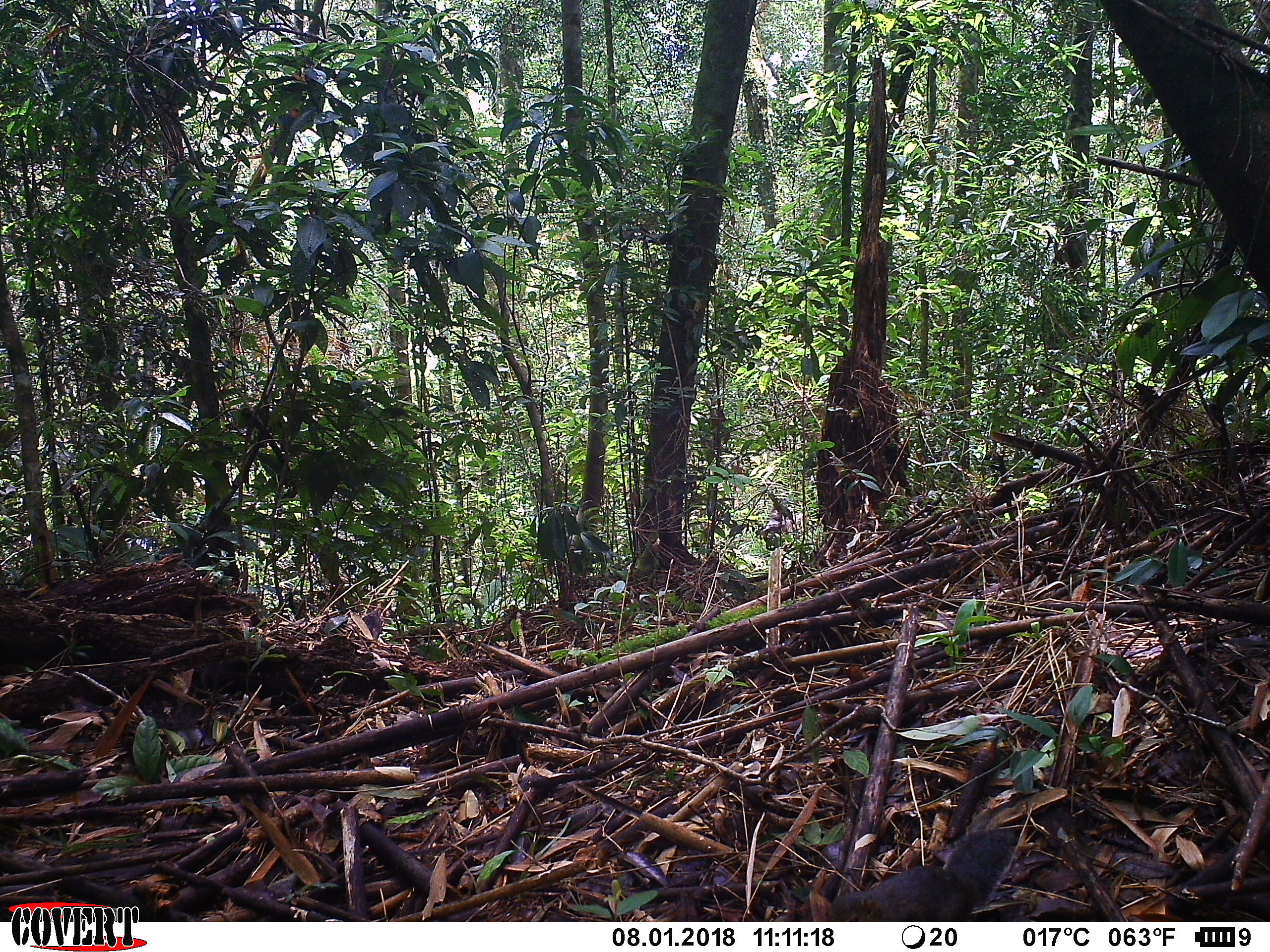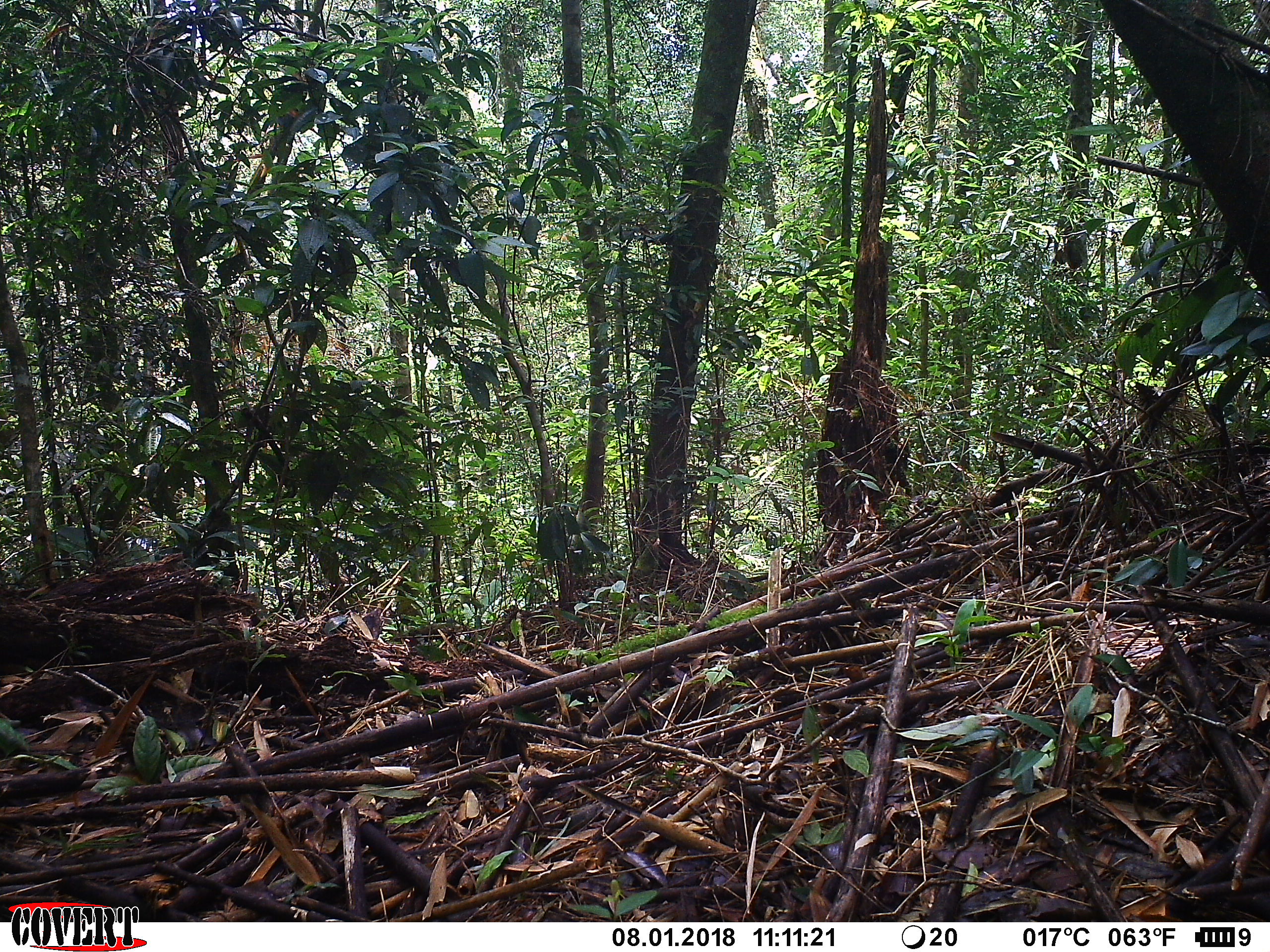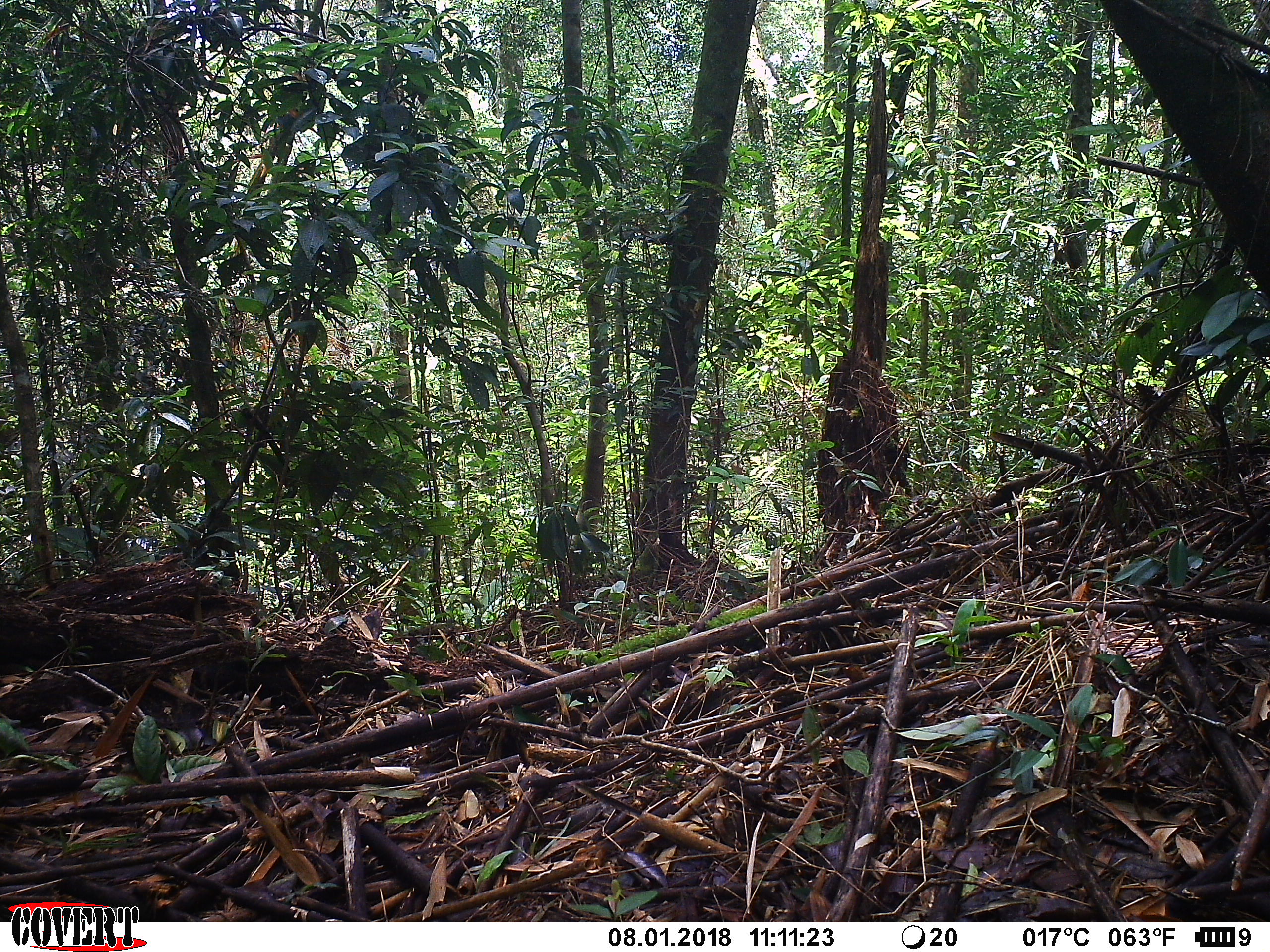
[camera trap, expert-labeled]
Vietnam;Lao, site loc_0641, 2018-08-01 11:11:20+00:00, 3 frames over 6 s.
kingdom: Animalia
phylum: Chordata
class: Mammalia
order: Rodentia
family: Sciuridae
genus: Dremomys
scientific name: Dremomys rufigenis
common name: red-cheeked squirrel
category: red cheeked squirrel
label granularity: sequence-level